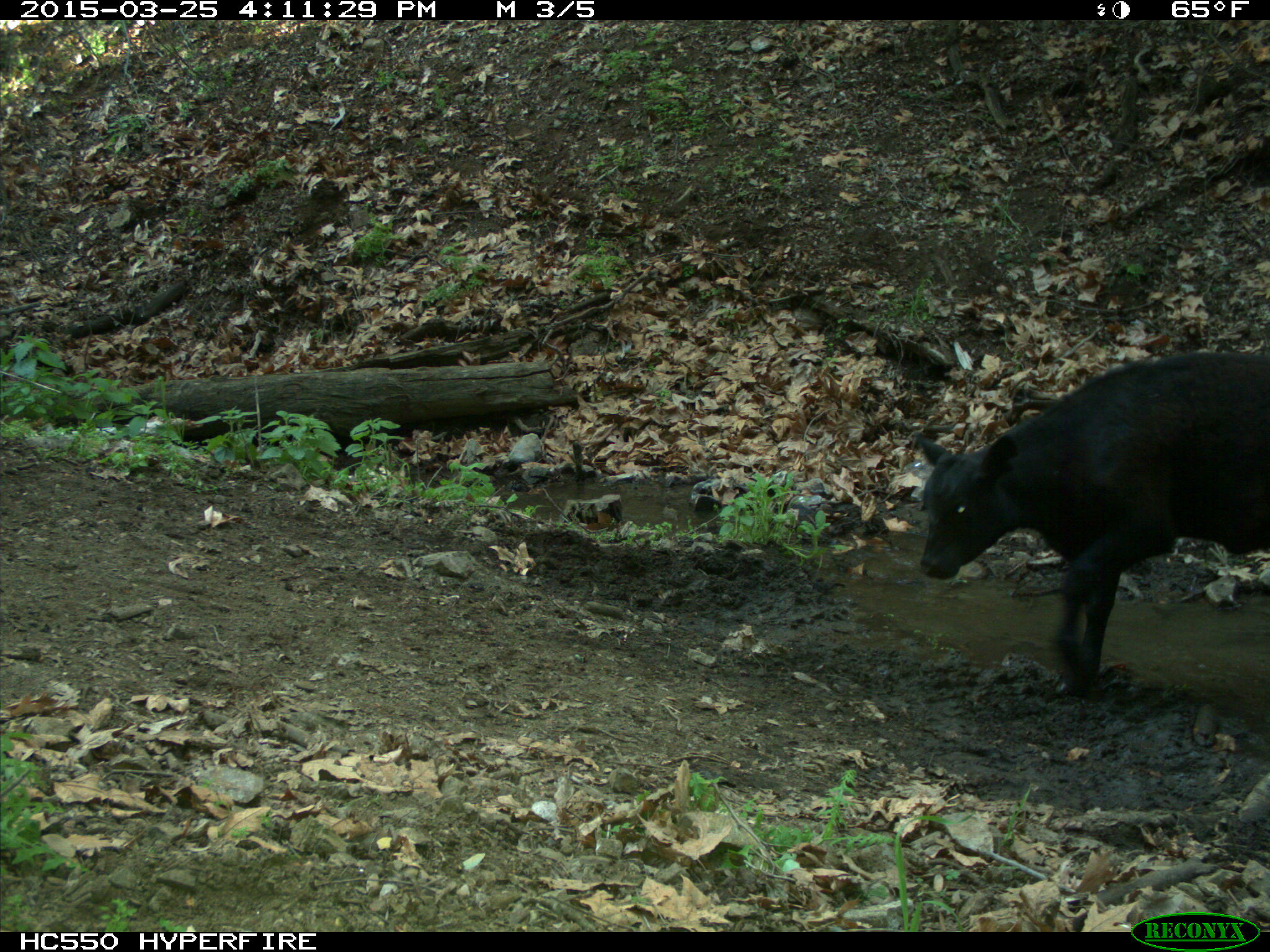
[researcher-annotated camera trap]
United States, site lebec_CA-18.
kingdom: Animalia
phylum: Chordata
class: Mammalia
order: Artiodactyla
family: Bovidae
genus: Bos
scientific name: Bos taurus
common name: domestic cow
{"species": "Bos taurus (domestic cow)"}